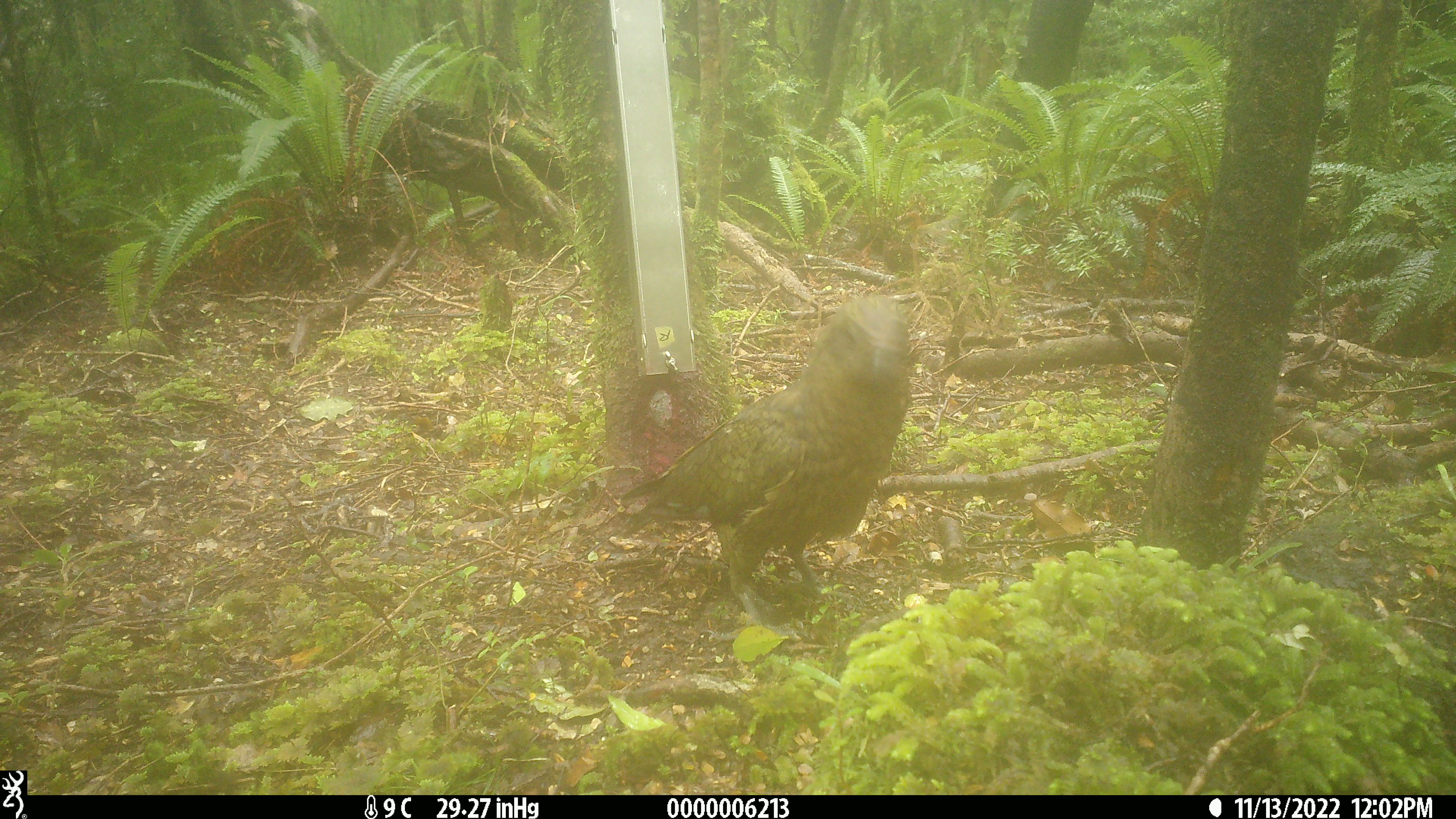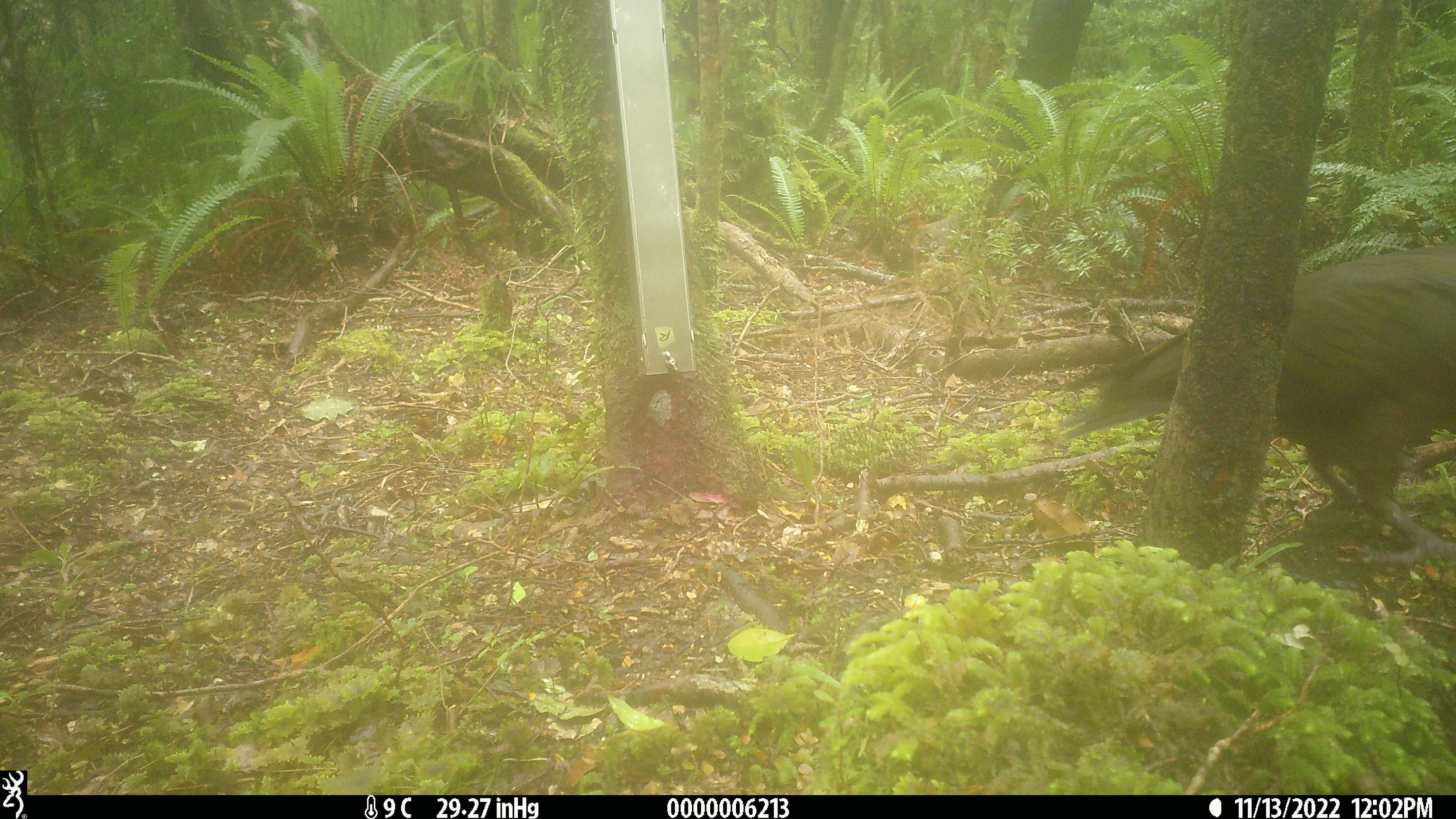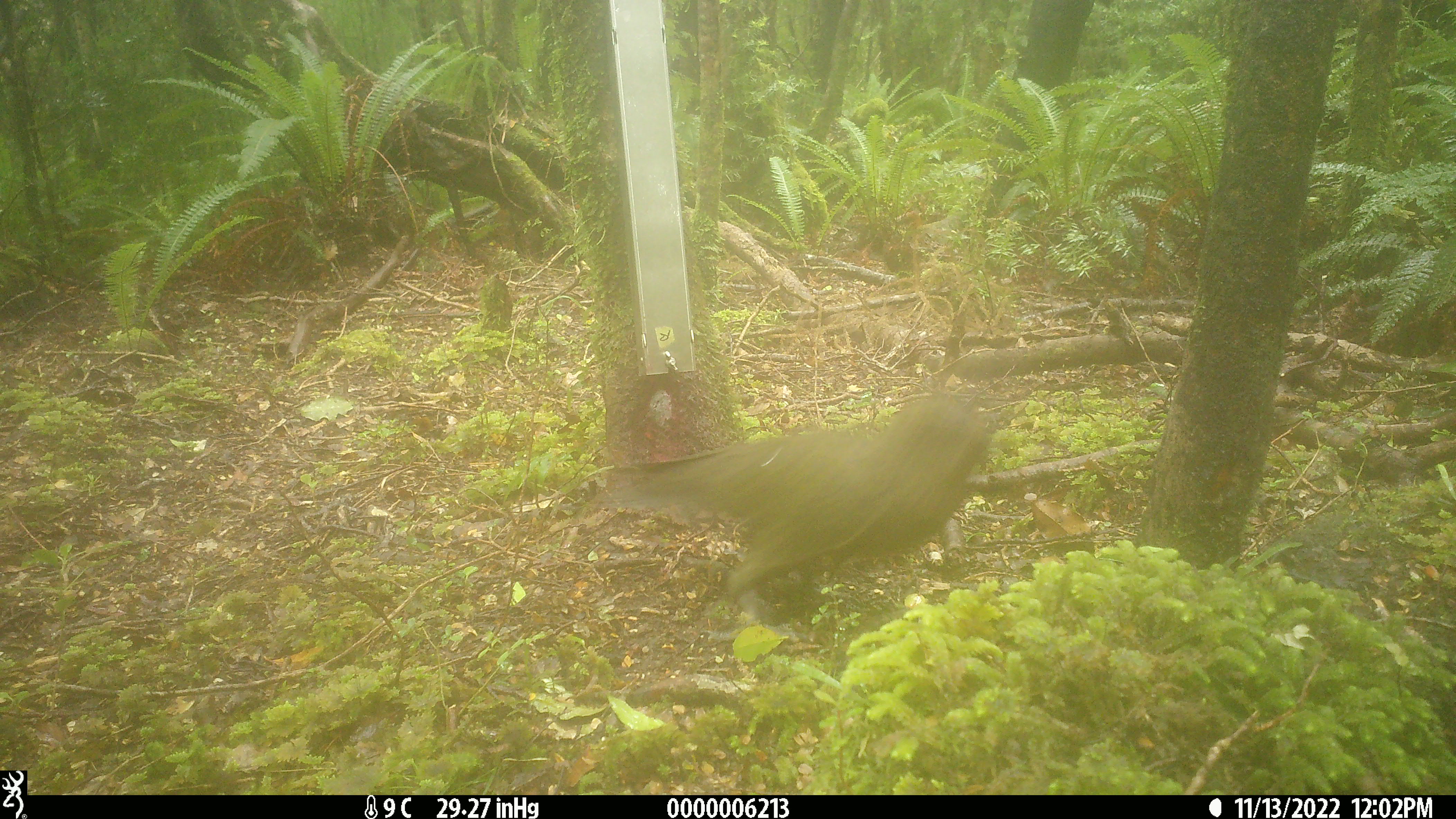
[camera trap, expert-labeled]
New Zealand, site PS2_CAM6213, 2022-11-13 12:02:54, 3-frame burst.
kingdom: Animalia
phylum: Chordata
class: Aves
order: Psittaciformes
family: Strigopidae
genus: Nestor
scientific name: Nestor notabilis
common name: kea